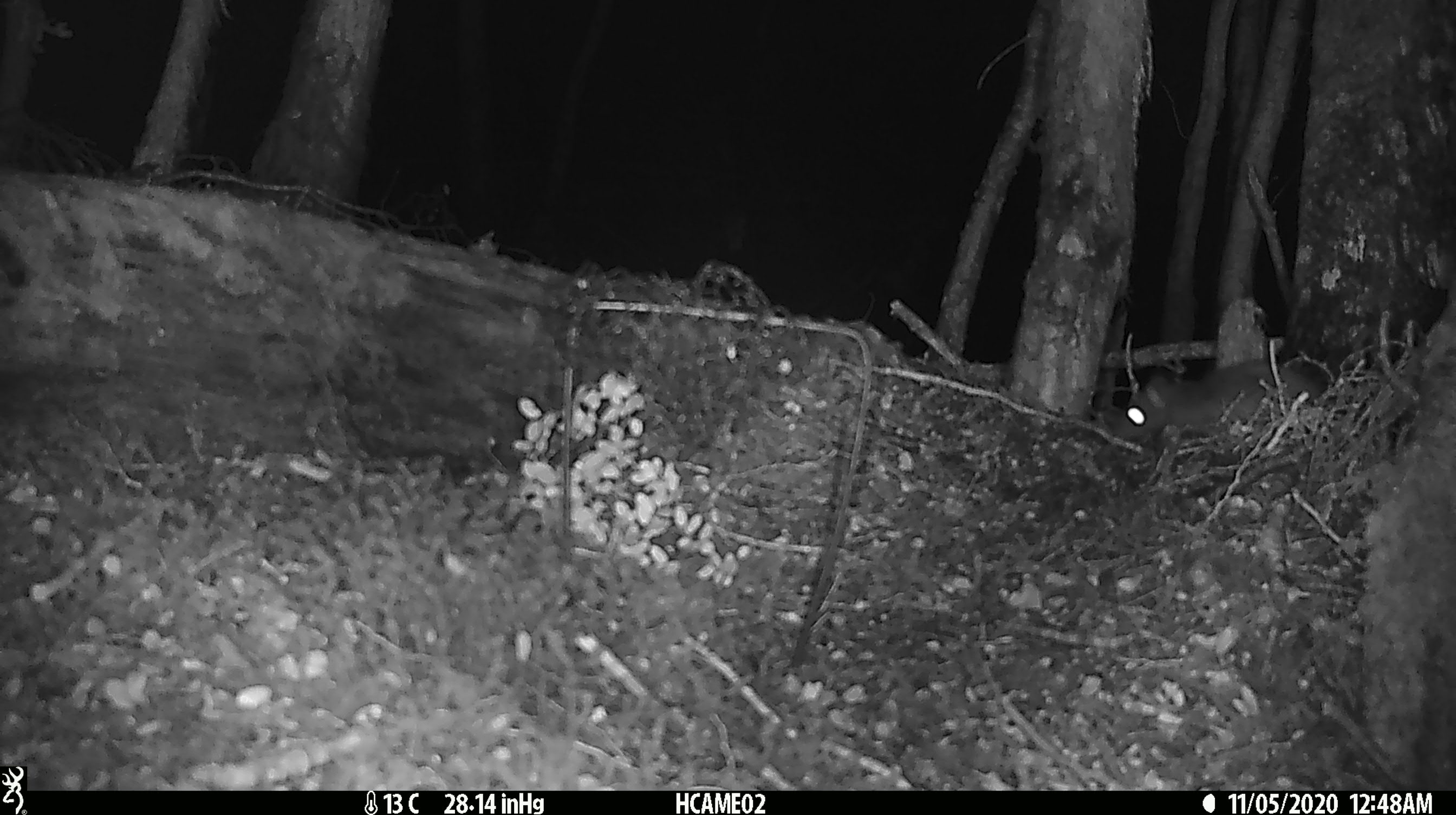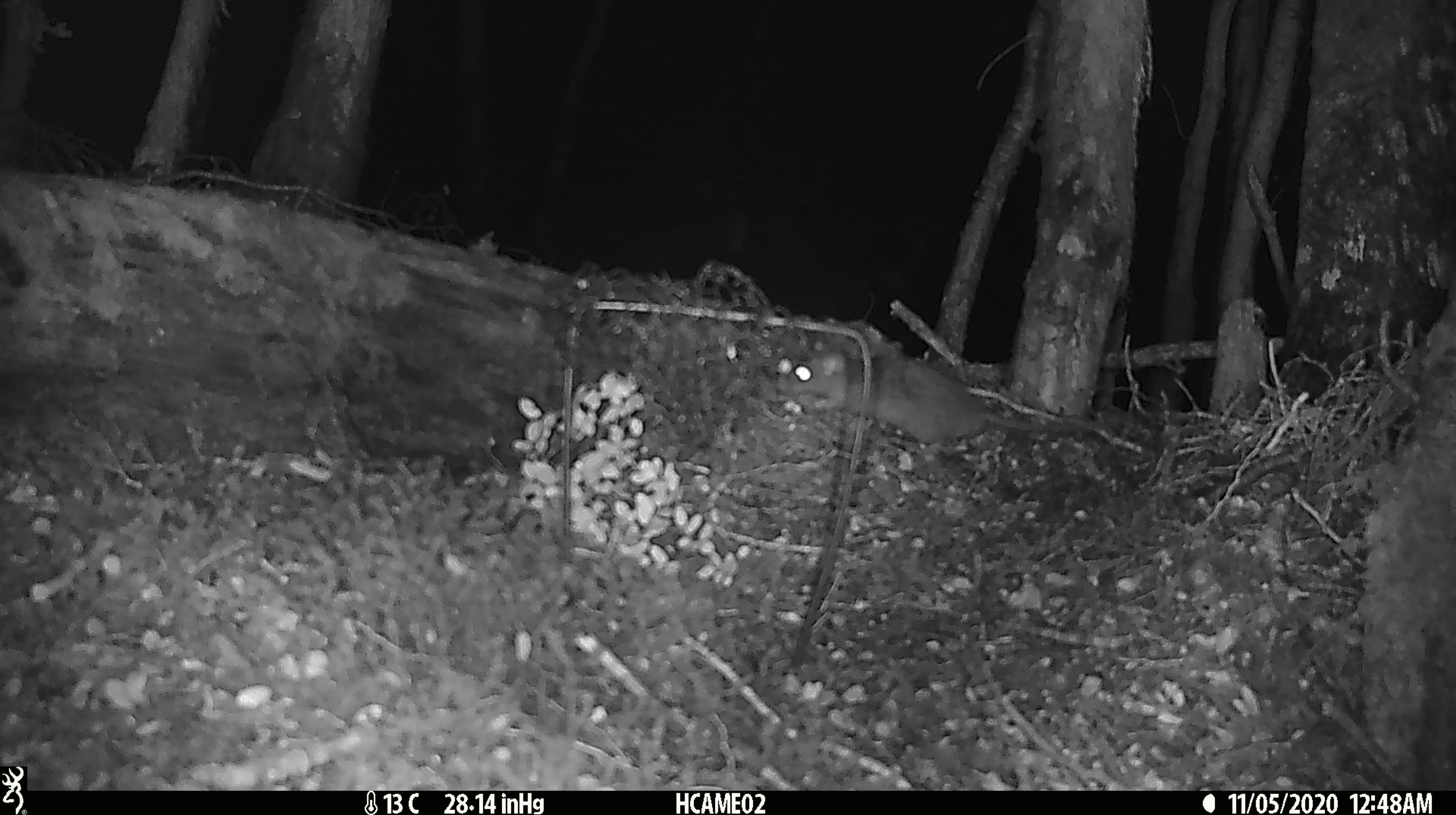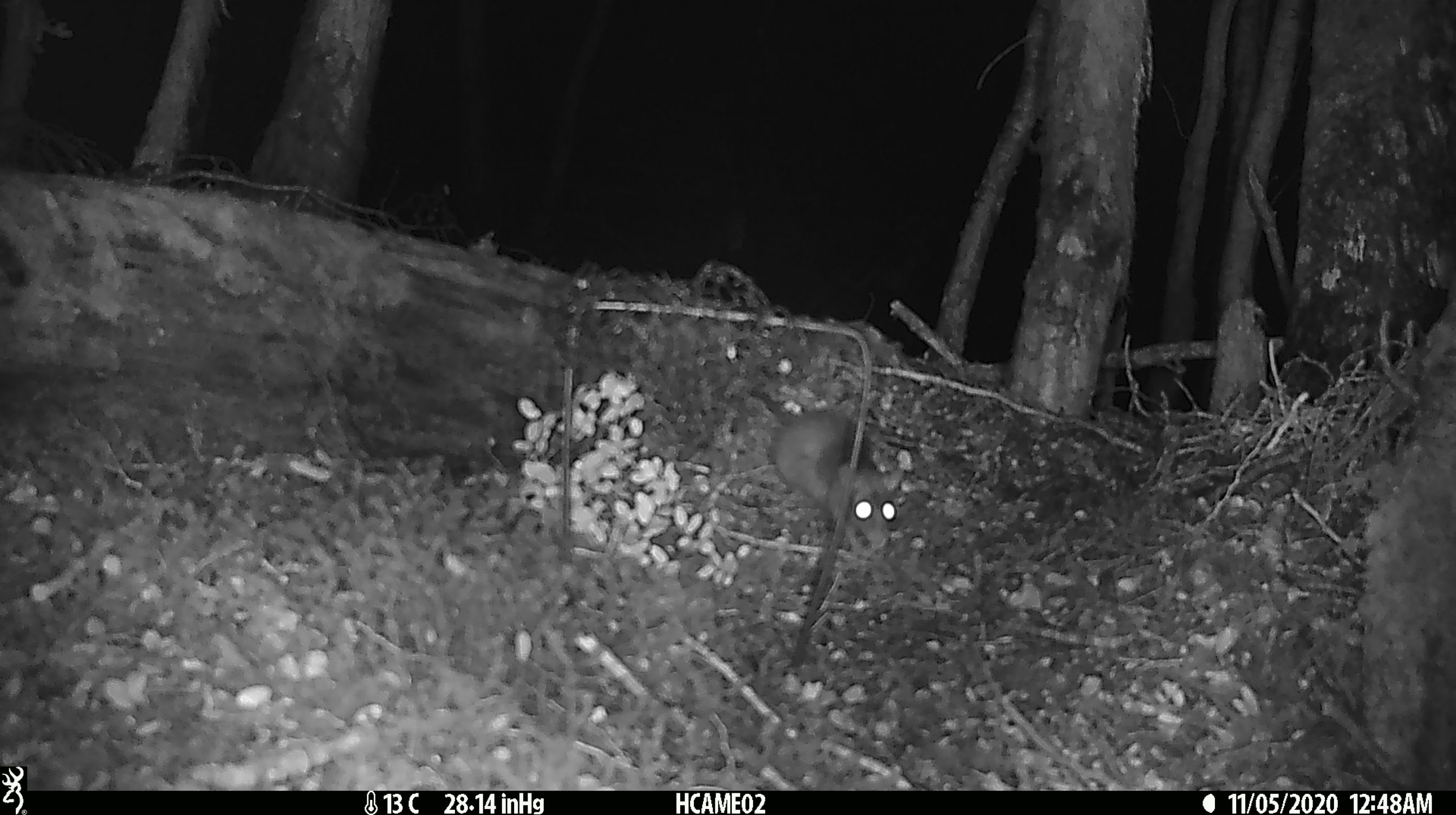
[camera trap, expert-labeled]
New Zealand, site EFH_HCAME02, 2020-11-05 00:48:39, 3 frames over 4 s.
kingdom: Animalia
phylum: Chordata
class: Mammalia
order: Rodentia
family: Muridae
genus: Rattus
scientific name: Rattus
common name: rat